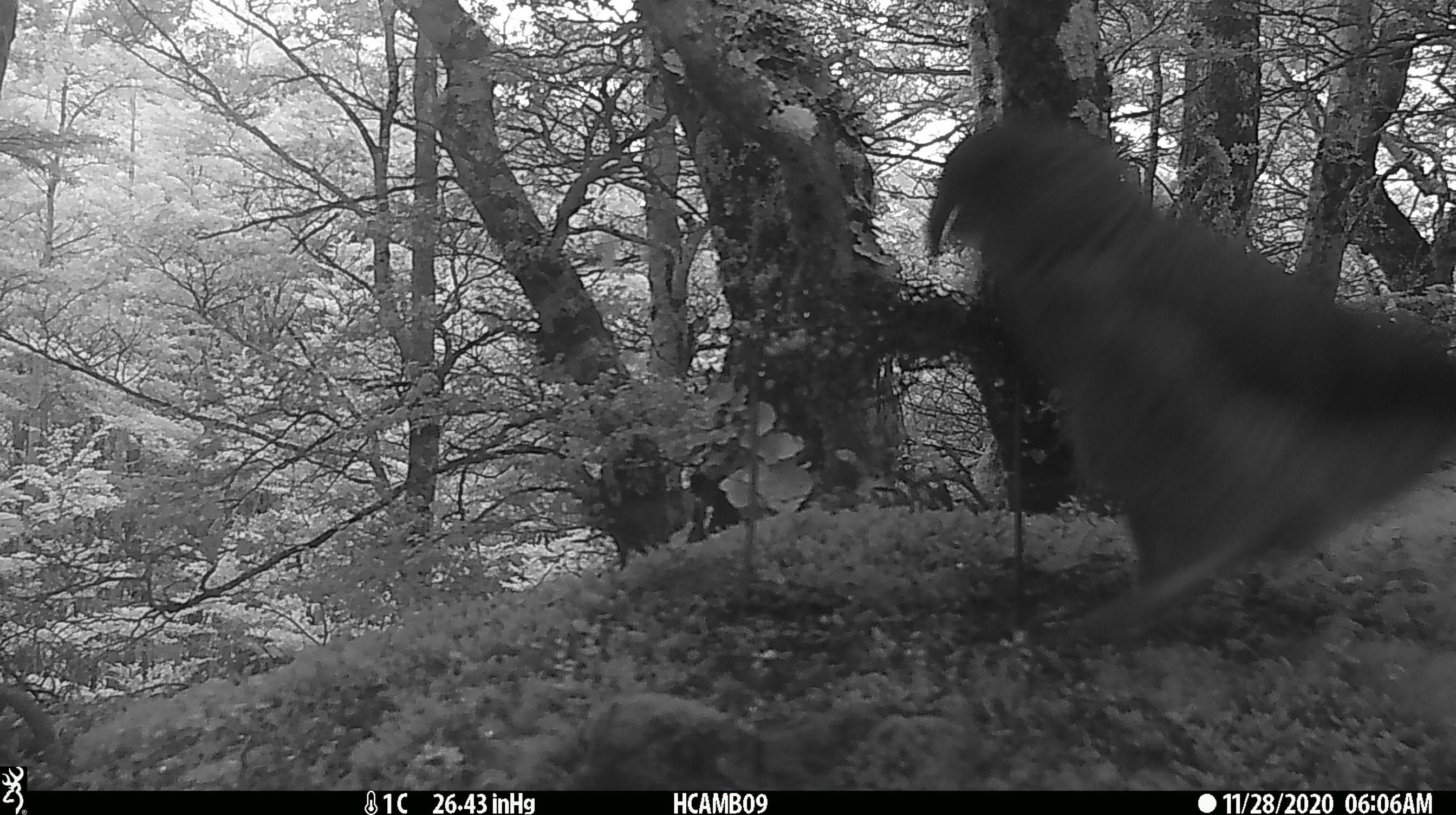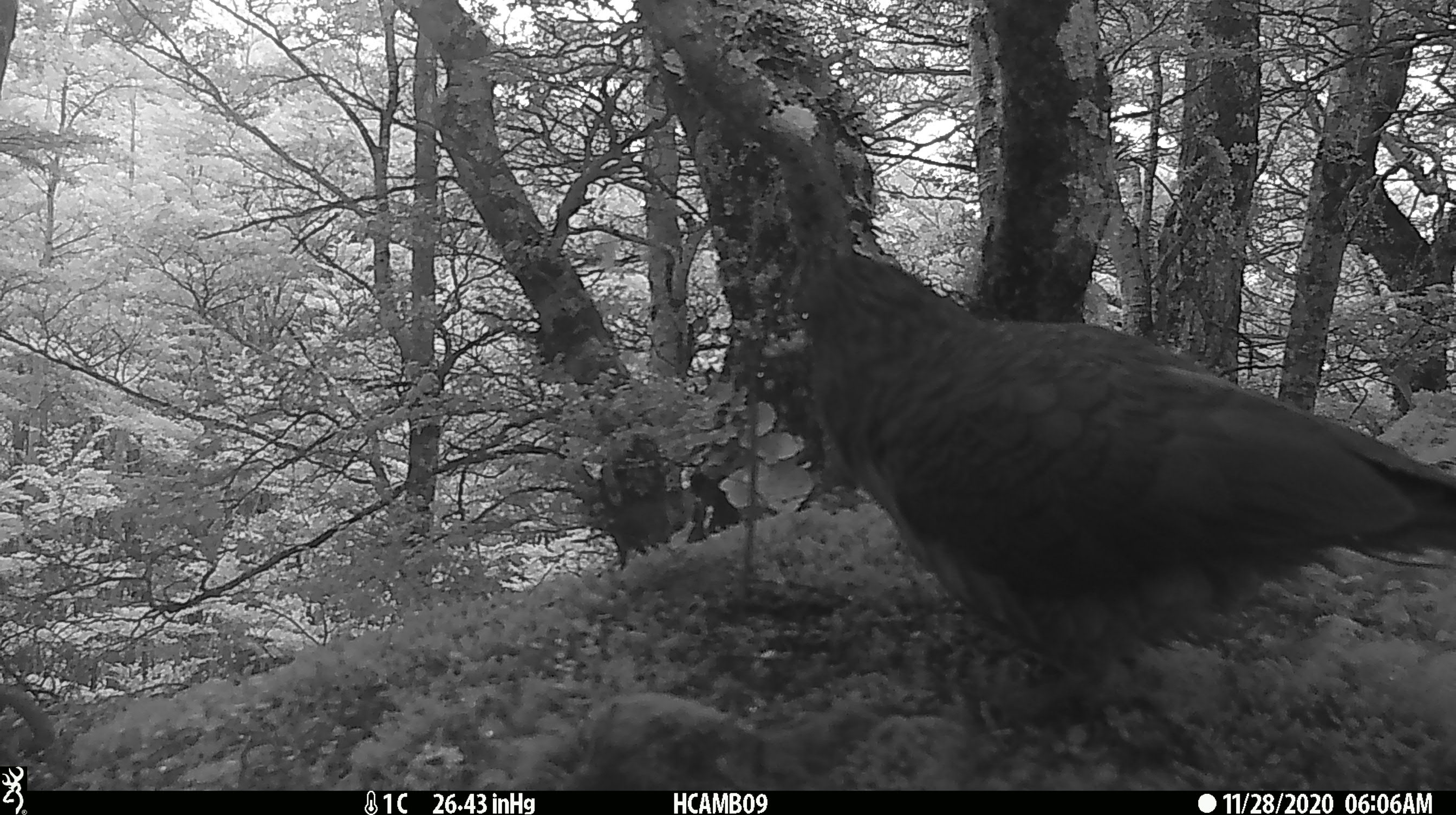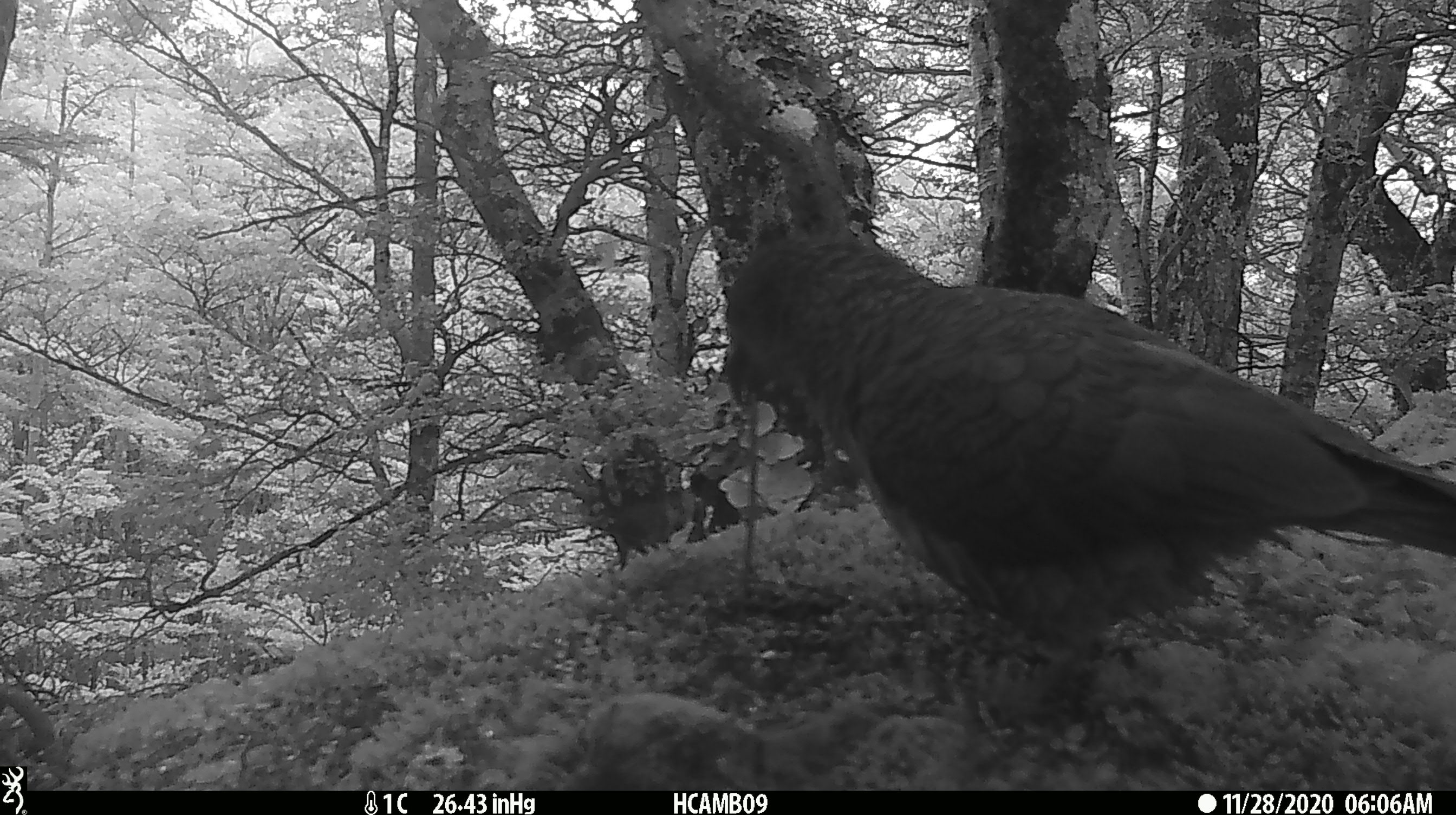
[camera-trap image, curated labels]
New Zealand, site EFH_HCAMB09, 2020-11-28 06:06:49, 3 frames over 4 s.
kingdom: Animalia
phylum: Chordata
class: Aves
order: Psittaciformes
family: Strigopidae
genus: Nestor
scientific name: Nestor notabilis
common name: kea